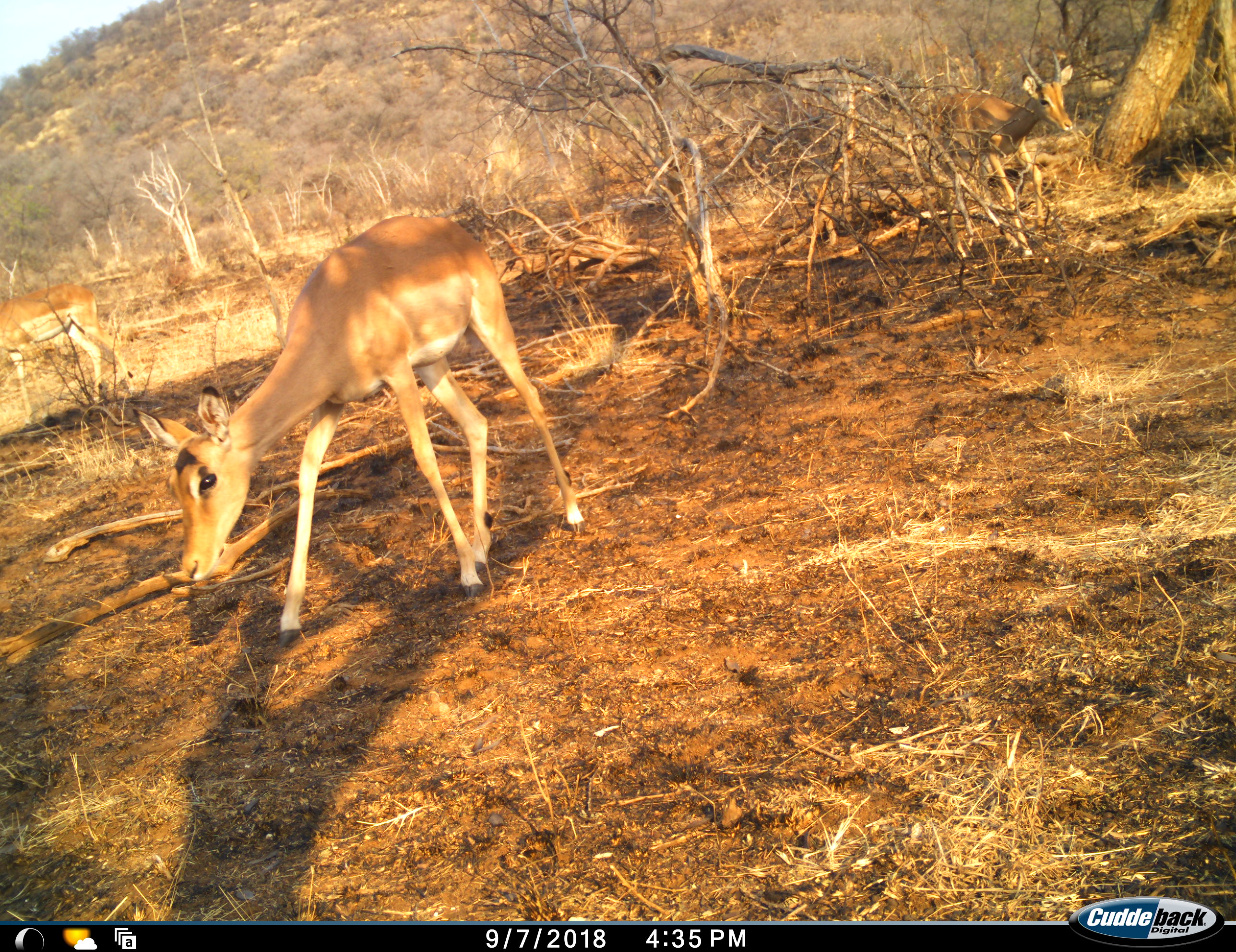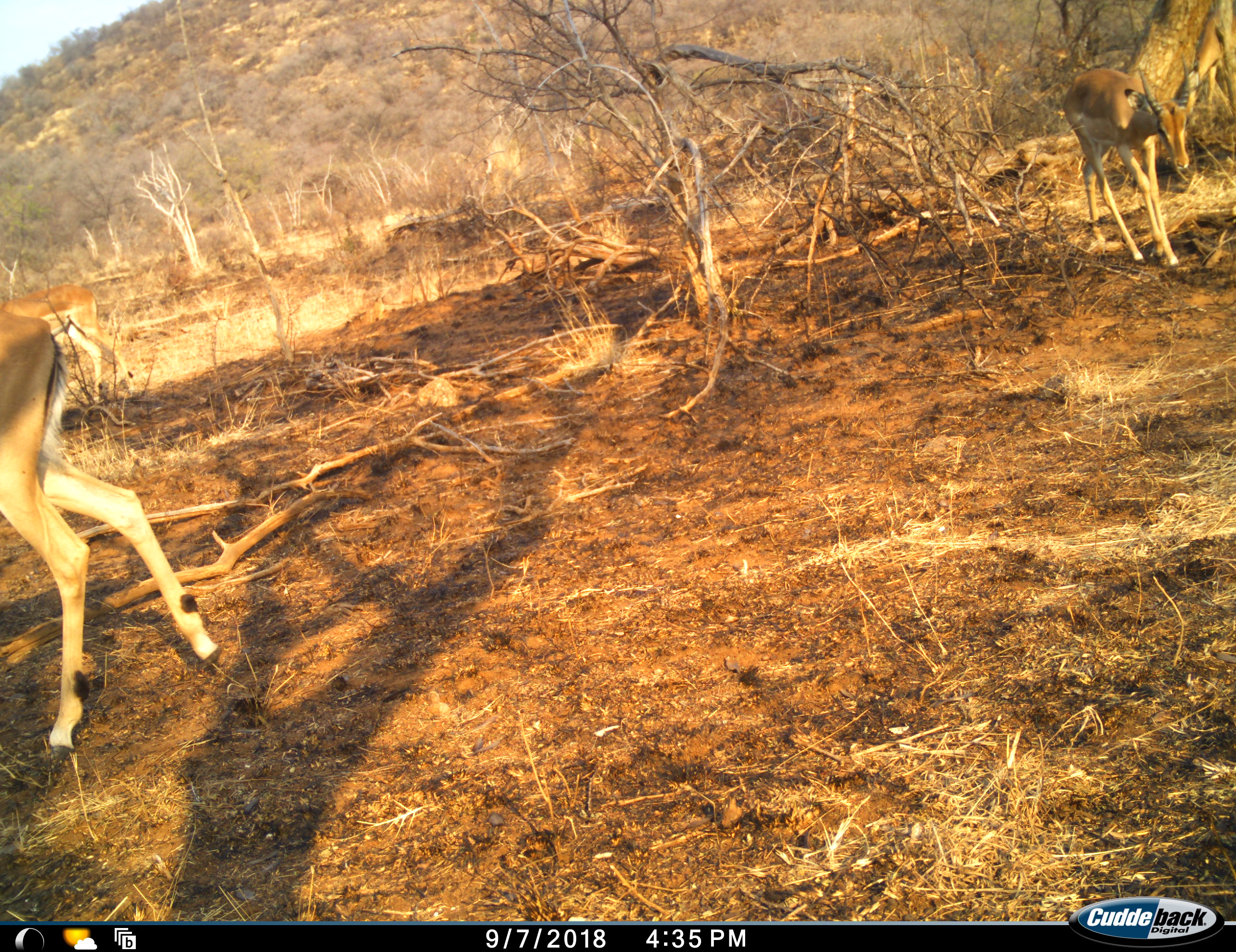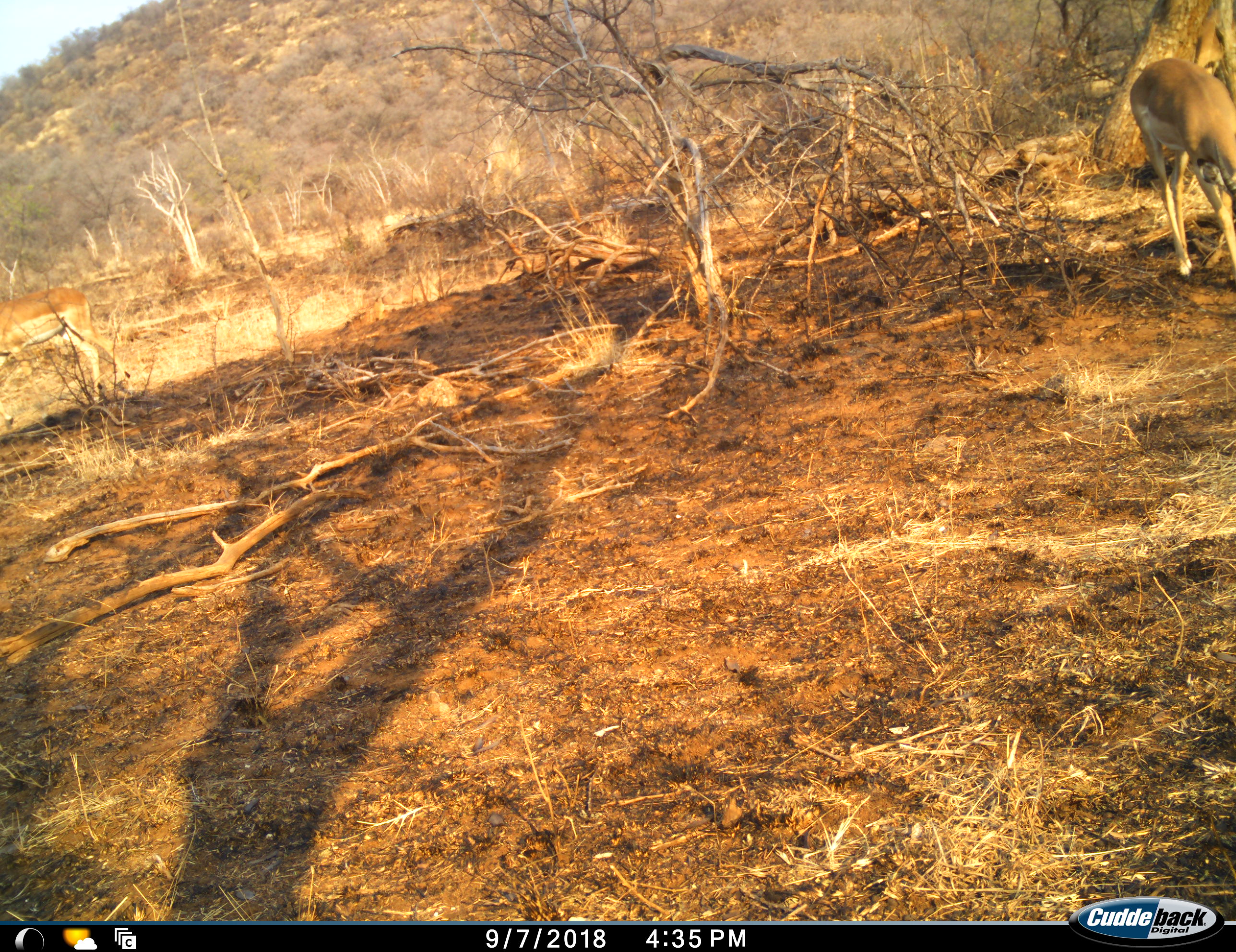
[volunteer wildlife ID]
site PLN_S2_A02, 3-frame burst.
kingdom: Animalia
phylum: Chordata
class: Mammalia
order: Artiodactyla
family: Bovidae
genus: Aepyceros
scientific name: Aepyceros melampus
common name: impala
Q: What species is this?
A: Impala (Aepyceros melampus).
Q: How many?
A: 3.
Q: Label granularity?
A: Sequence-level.